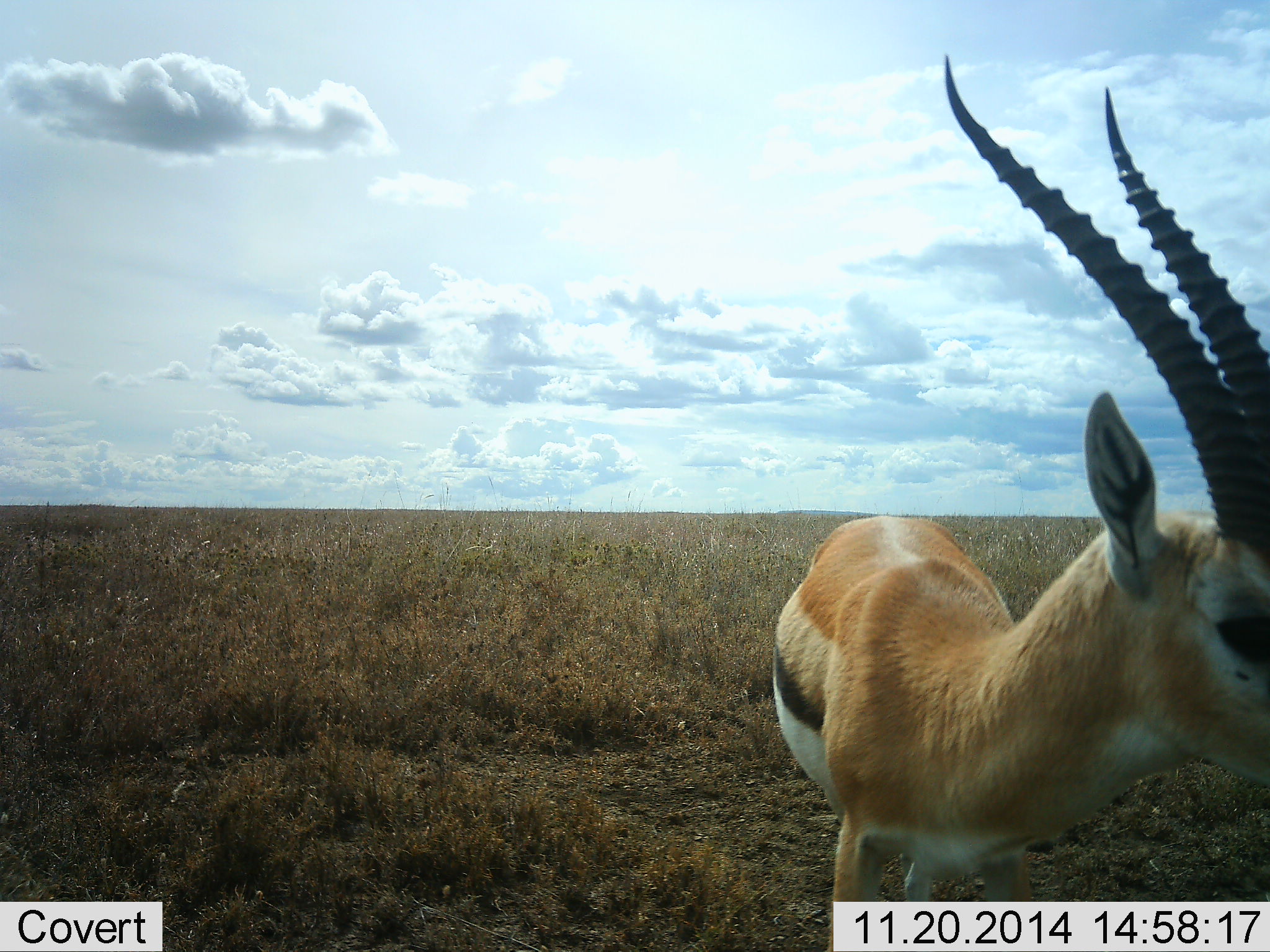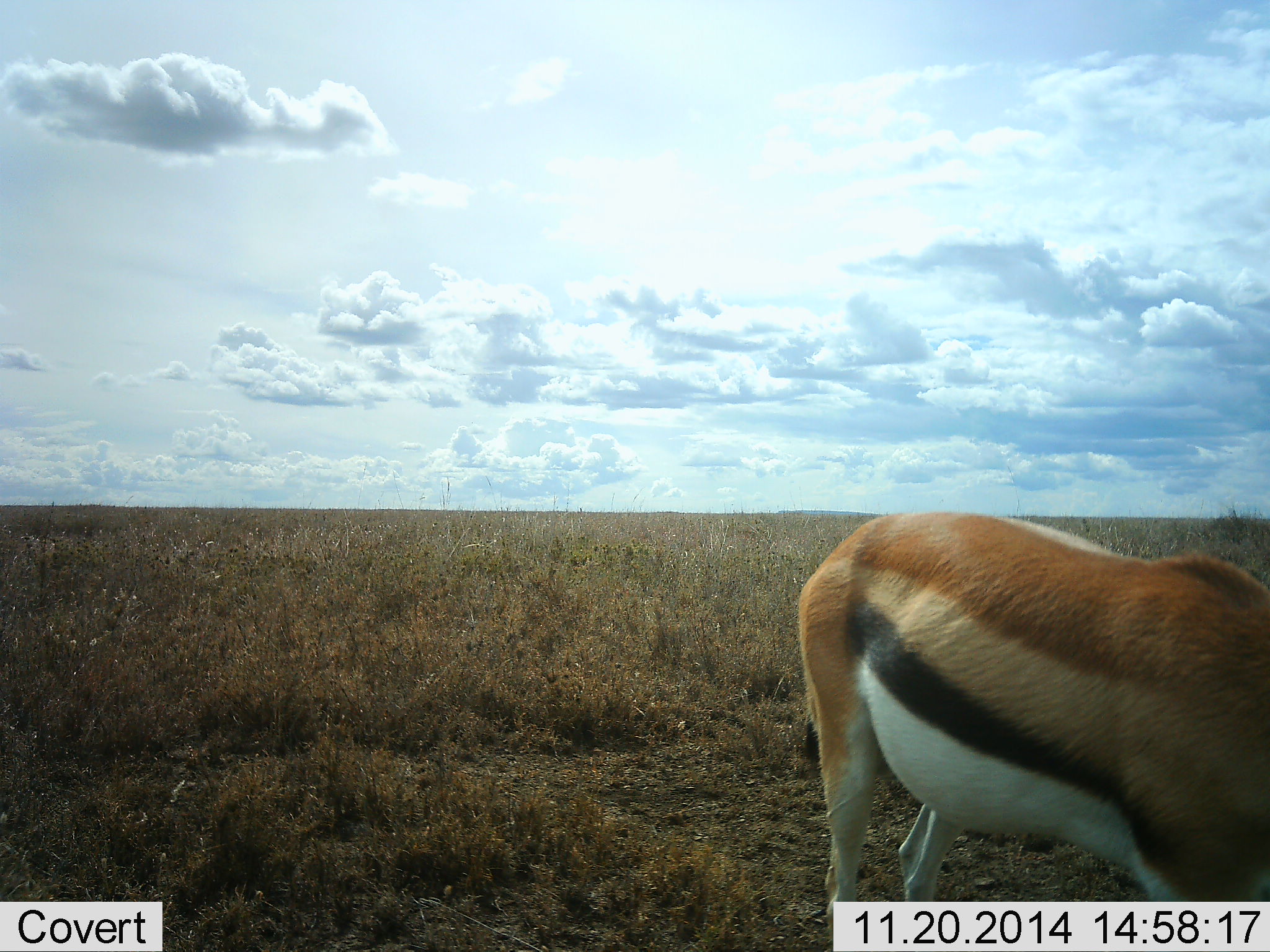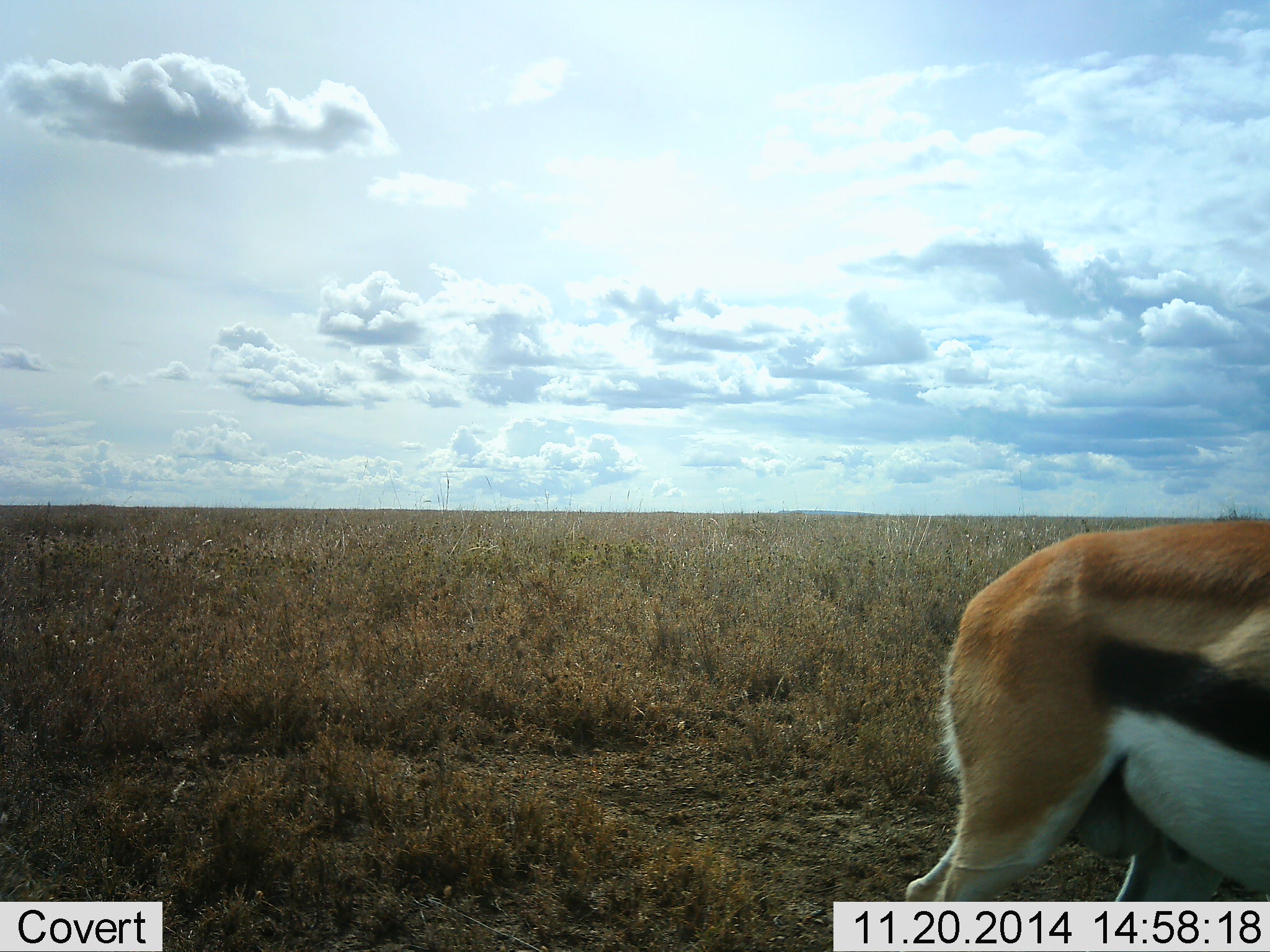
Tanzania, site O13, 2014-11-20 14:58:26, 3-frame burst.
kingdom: Animalia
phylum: Chordata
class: Mammalia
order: Artiodactyla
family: Bovidae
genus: Eudorcas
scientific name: Eudorcas thomsonii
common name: thomson's gazelle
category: gazellethomsons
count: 1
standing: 60%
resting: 0%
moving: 40%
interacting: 0%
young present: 0%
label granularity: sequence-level